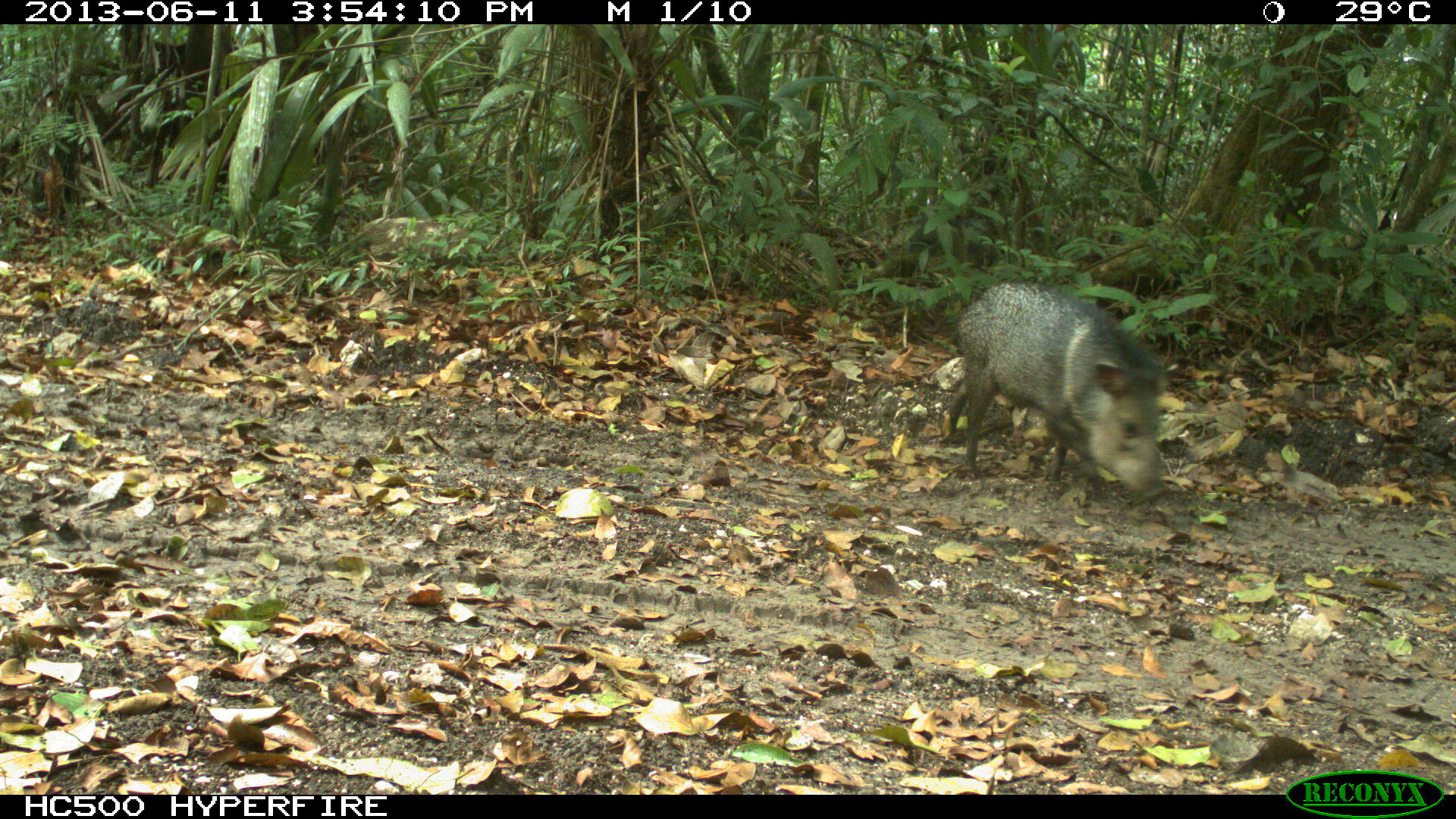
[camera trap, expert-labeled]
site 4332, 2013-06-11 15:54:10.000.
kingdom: Animalia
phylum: Chordata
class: Mammalia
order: Artiodactyla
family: Tayassuidae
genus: Pecari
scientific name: Pecari tajacu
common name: collared peccary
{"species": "Pecari tajacu (collared peccary)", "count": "2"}